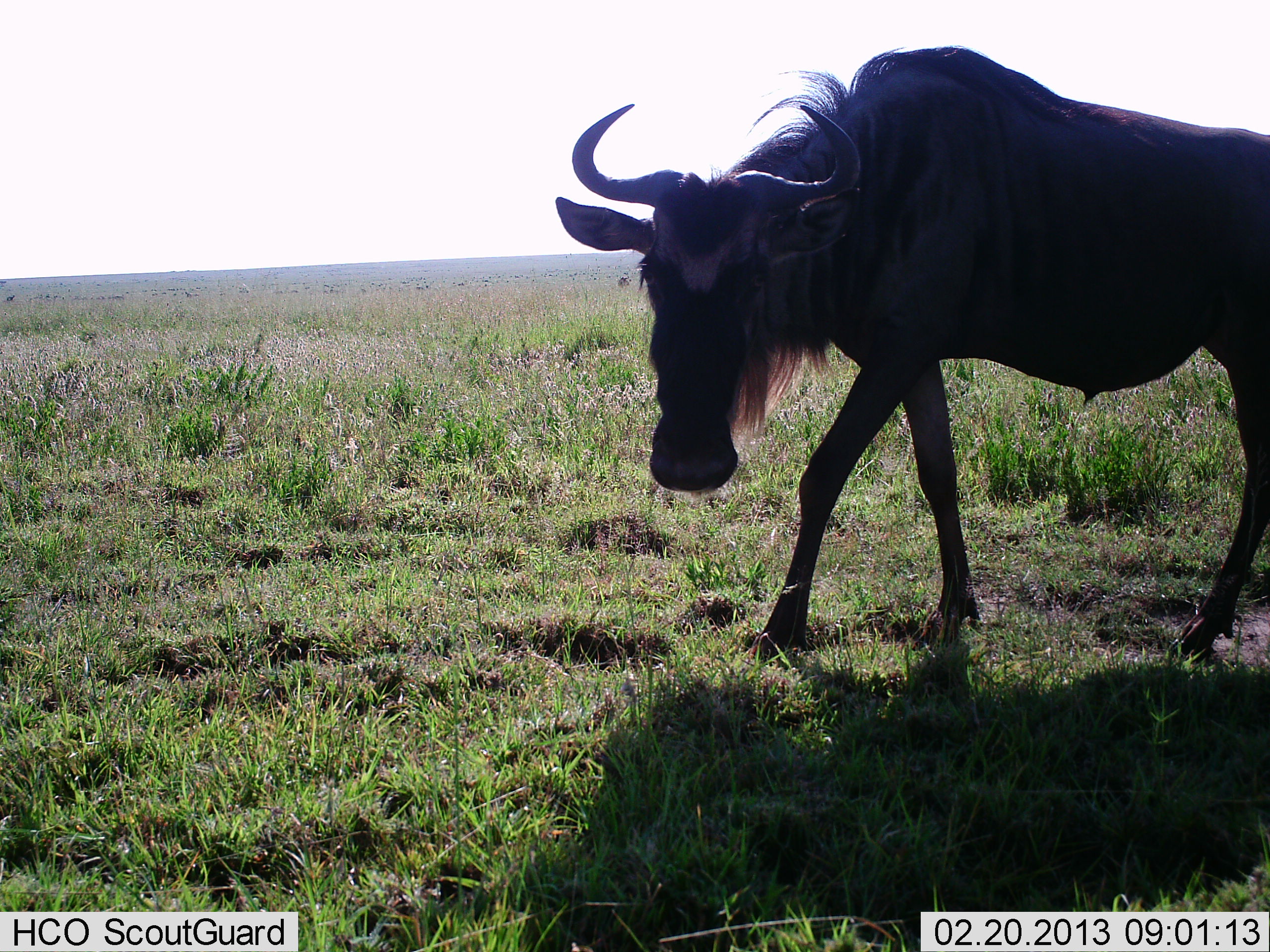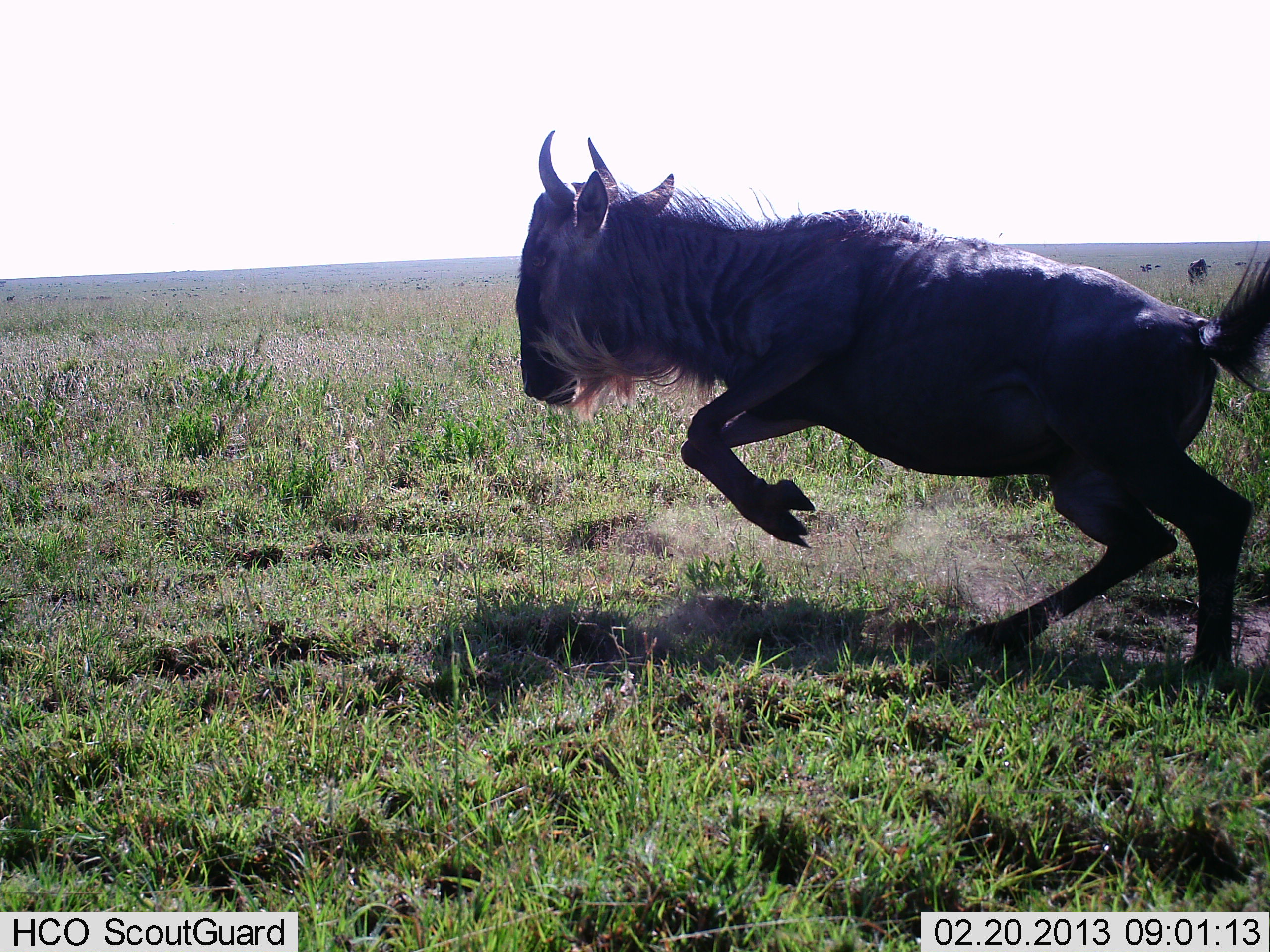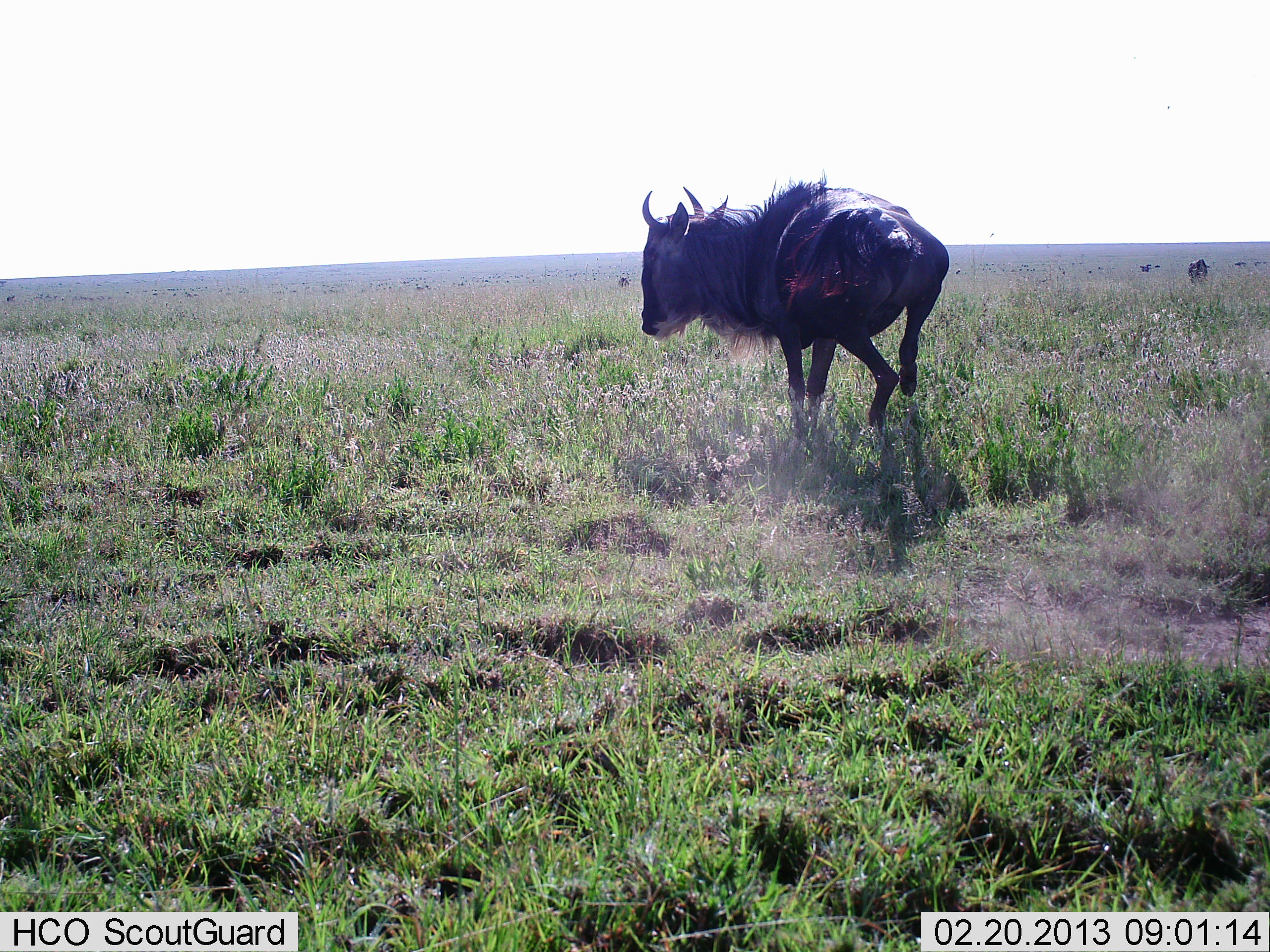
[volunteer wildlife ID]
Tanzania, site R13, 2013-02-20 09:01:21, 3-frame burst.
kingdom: Animalia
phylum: Chordata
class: Mammalia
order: Artiodactyla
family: Bovidae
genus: Connochaetes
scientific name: Connochaetes taurinus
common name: blue wildebeest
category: wildebeest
Wildebeest (blue wildebeest) (Connochaetes taurinus), count 1. Behavior (volunteer vote fractions): standing 16%, resting 0%, moving 89%, interacting 5%. Young present (vote fraction): 0%. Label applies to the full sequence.